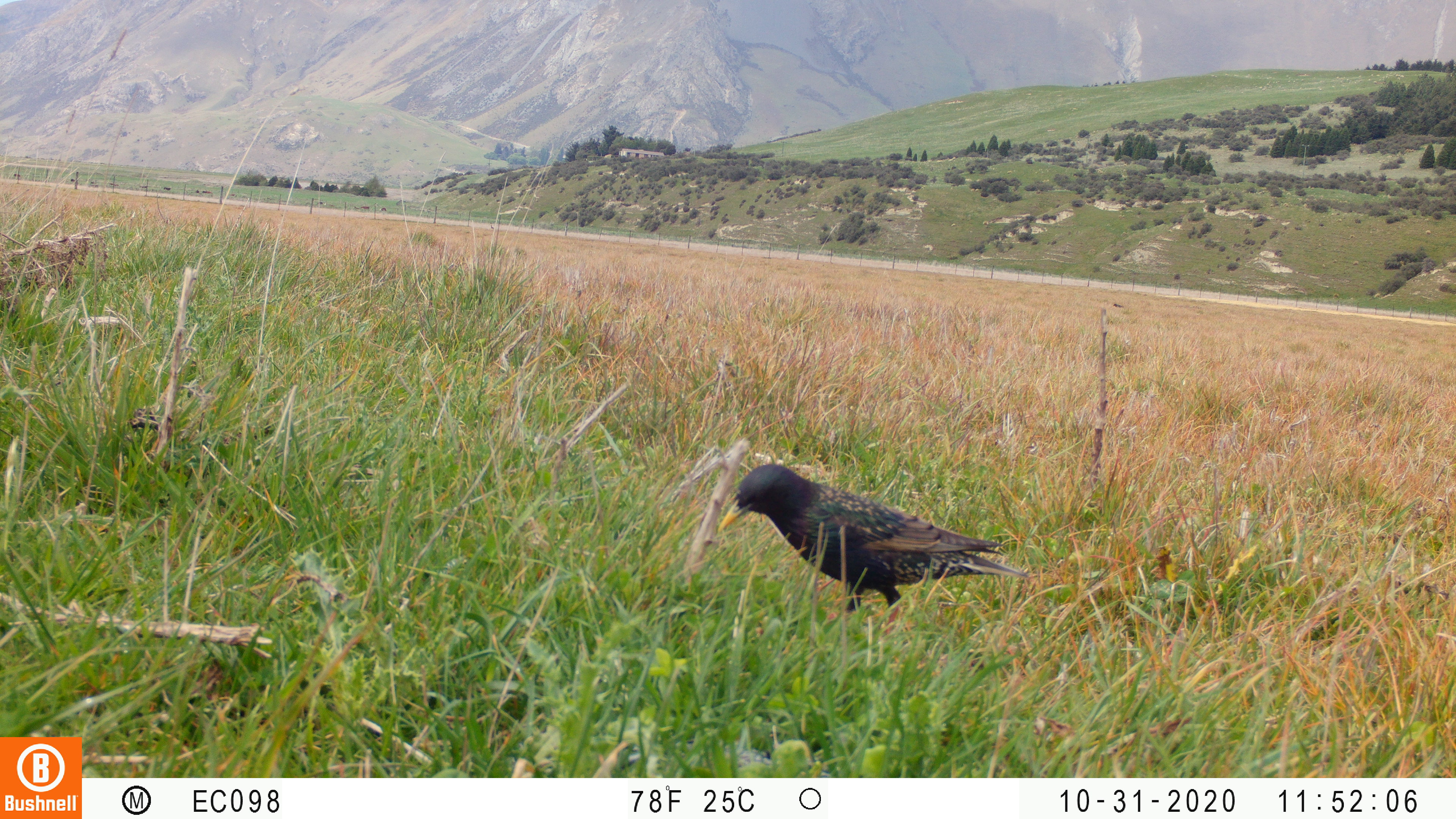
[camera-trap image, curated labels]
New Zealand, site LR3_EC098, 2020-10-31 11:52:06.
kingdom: Animalia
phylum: Chordata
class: Aves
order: Passeriformes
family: Sturnidae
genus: Sturnus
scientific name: Sturnus vulgaris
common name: european starling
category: starling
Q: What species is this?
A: Starling (european starling) (Sturnus vulgaris).